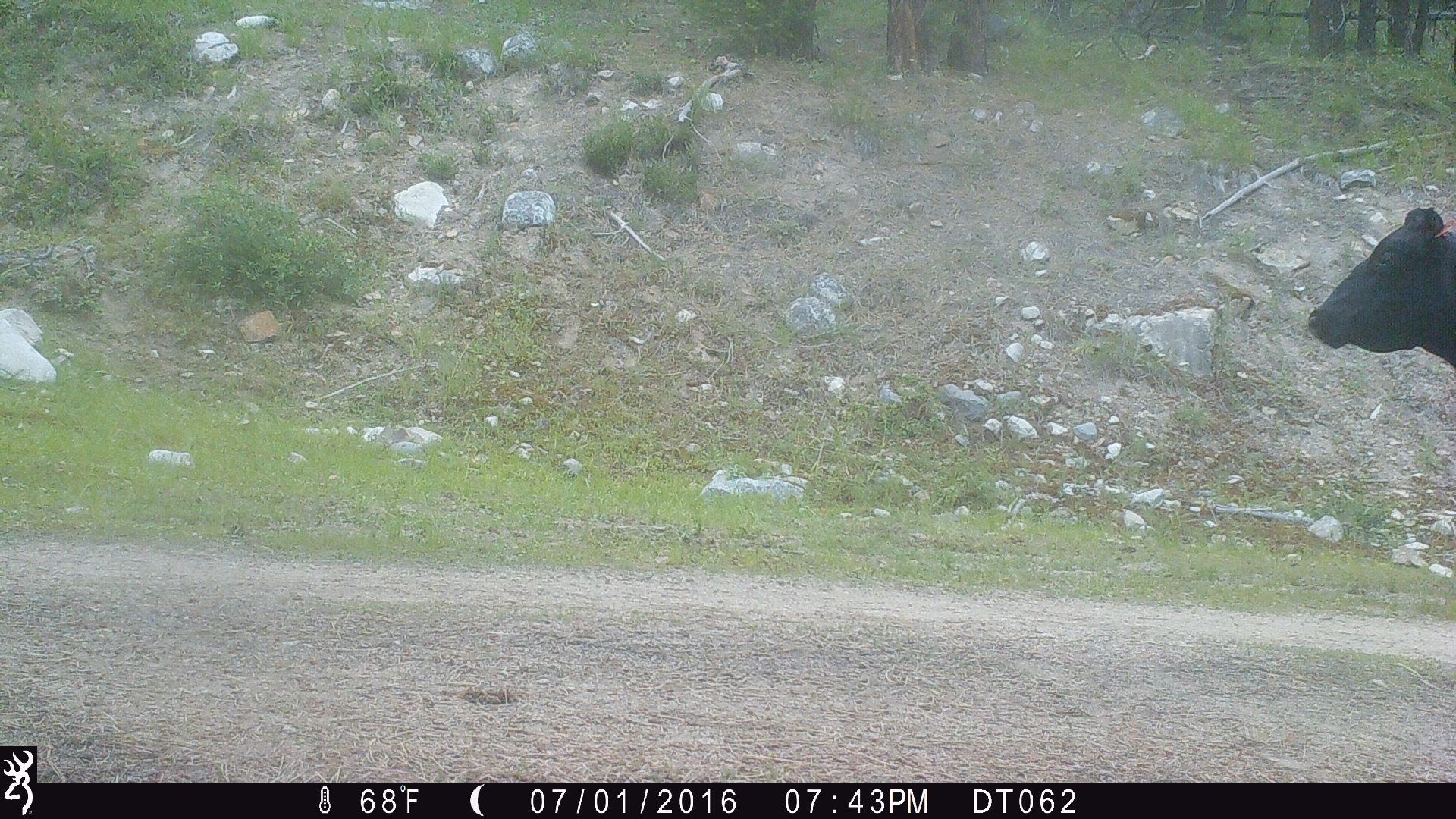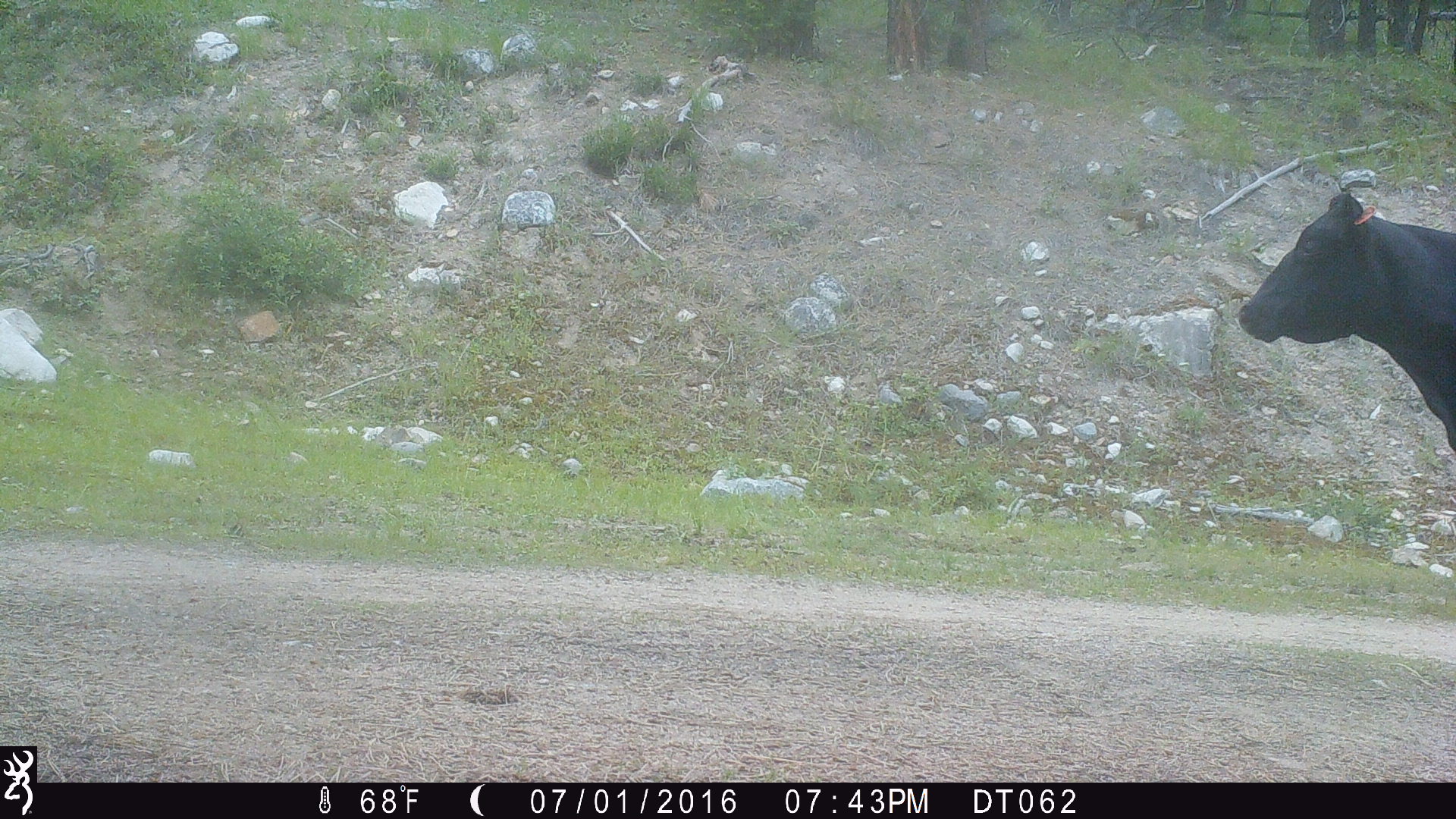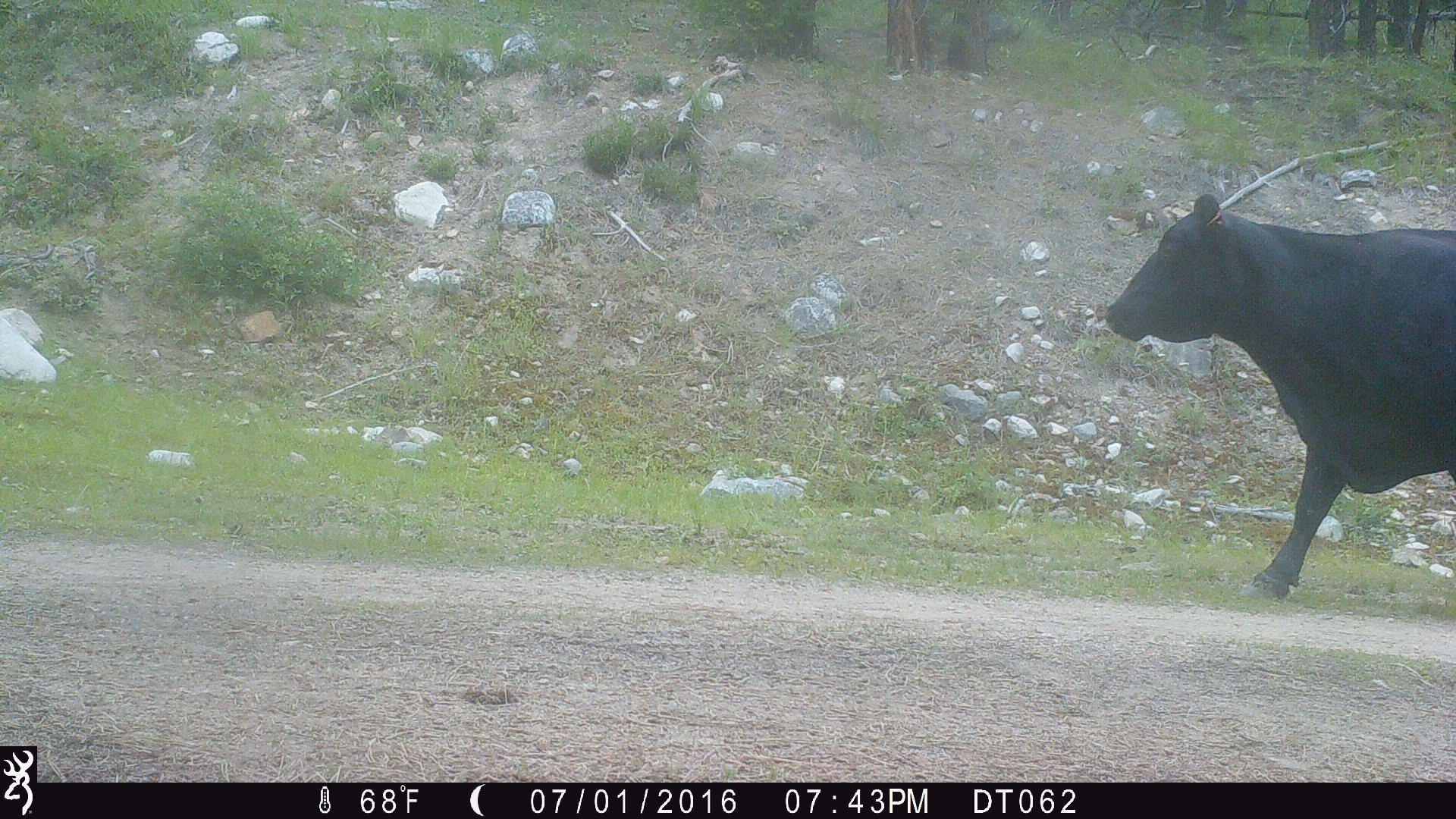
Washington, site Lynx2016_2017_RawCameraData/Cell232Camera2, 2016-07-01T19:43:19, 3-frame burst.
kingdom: Animalia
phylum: Chordata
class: Mammalia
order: Artiodactyla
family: Bovidae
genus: Bos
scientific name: Bos taurus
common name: domestic cattle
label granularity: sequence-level